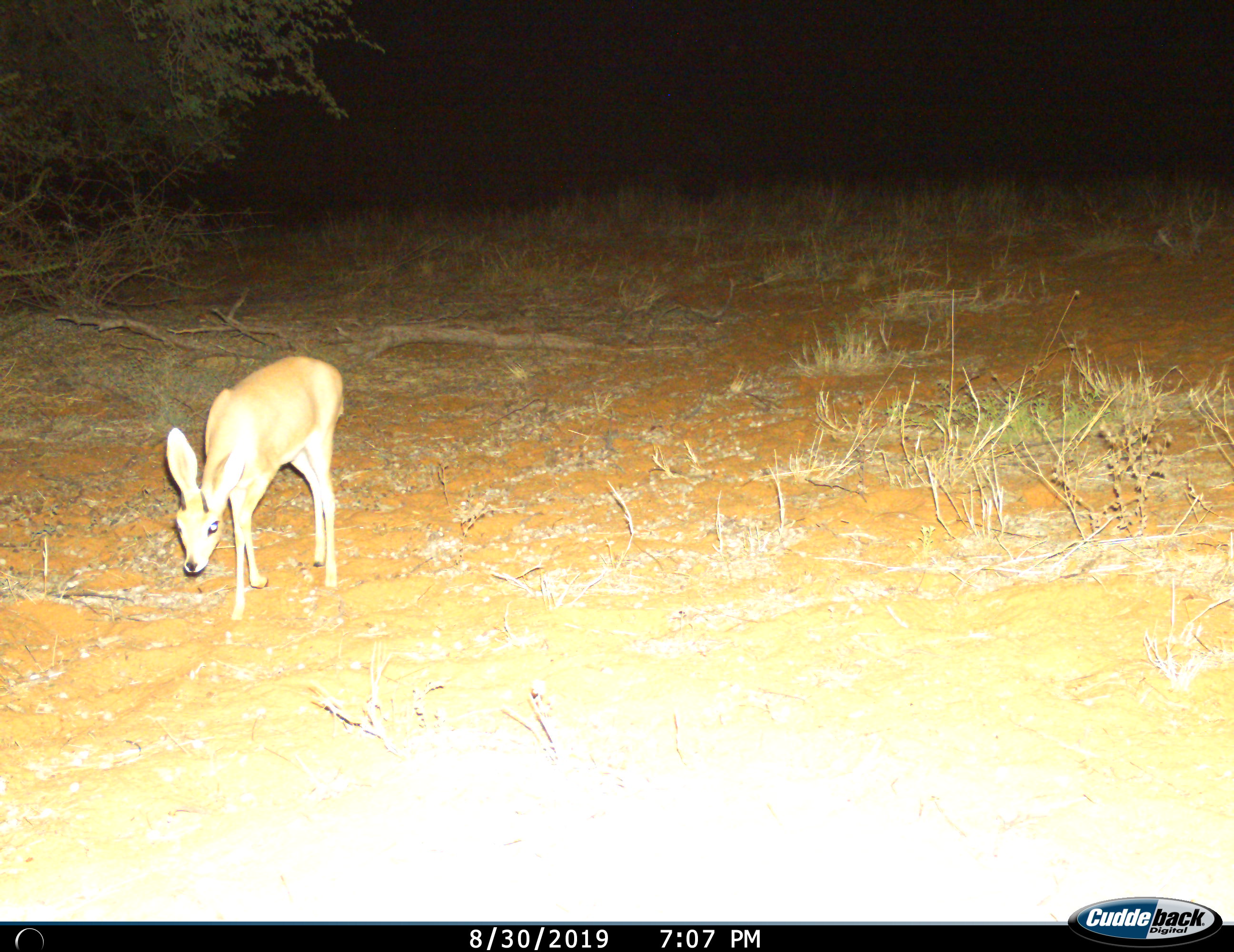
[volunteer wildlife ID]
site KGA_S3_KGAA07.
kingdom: Animalia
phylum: Chordata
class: Mammalia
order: Artiodactyla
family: Bovidae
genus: Raphicerus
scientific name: Raphicerus campestris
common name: steenbok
Steenbok (Raphicerus campestris), count 1. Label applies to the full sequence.